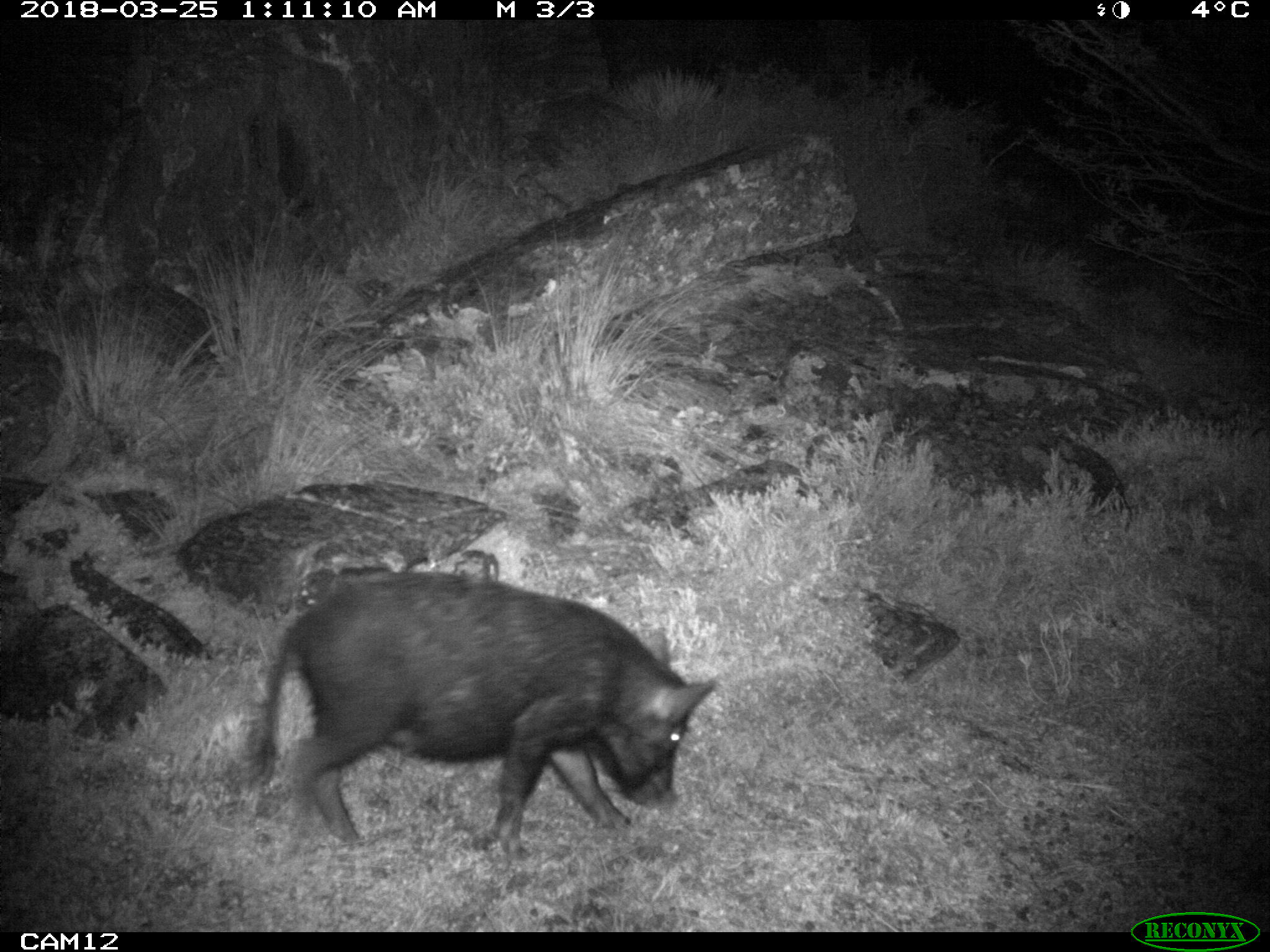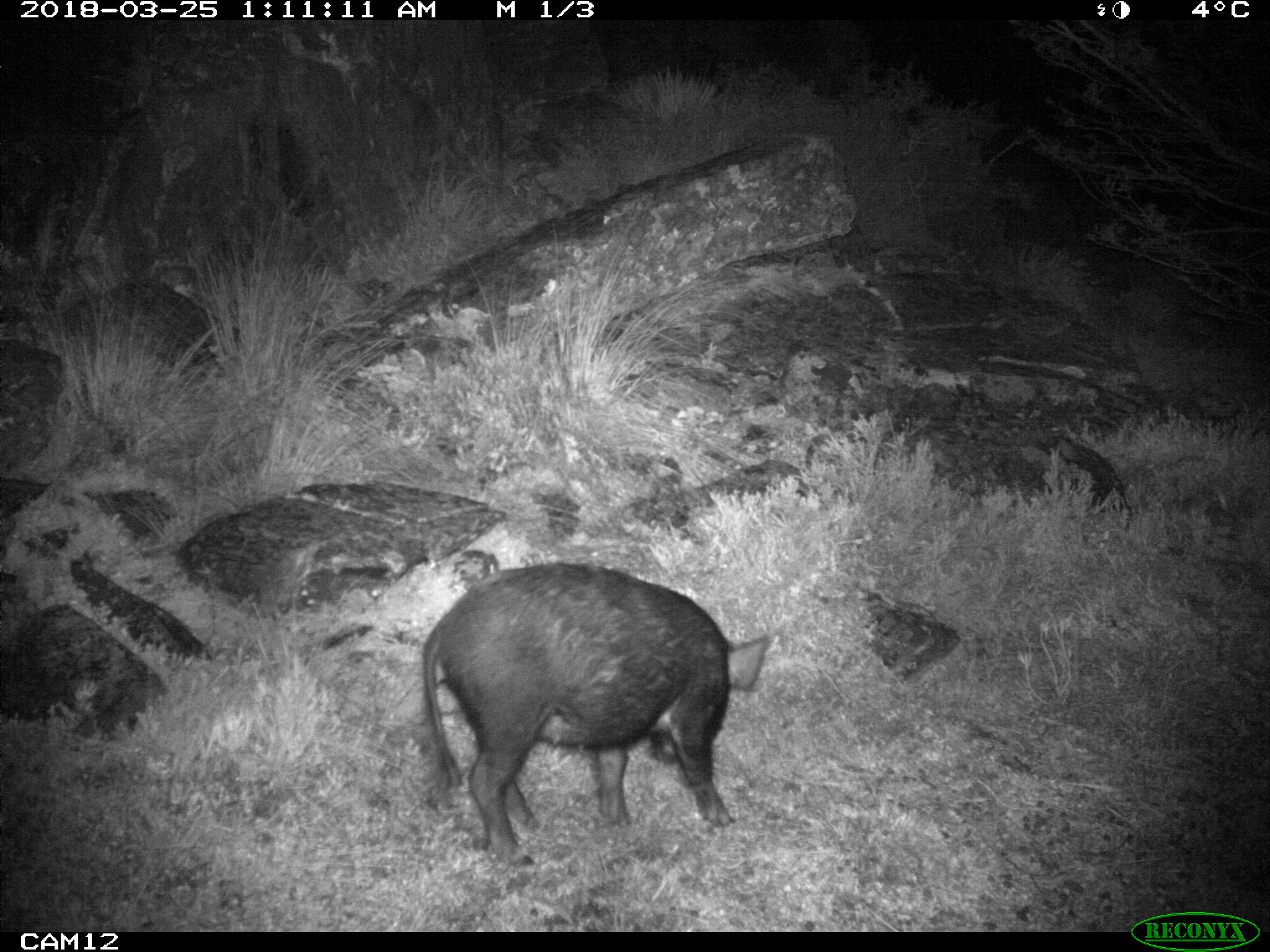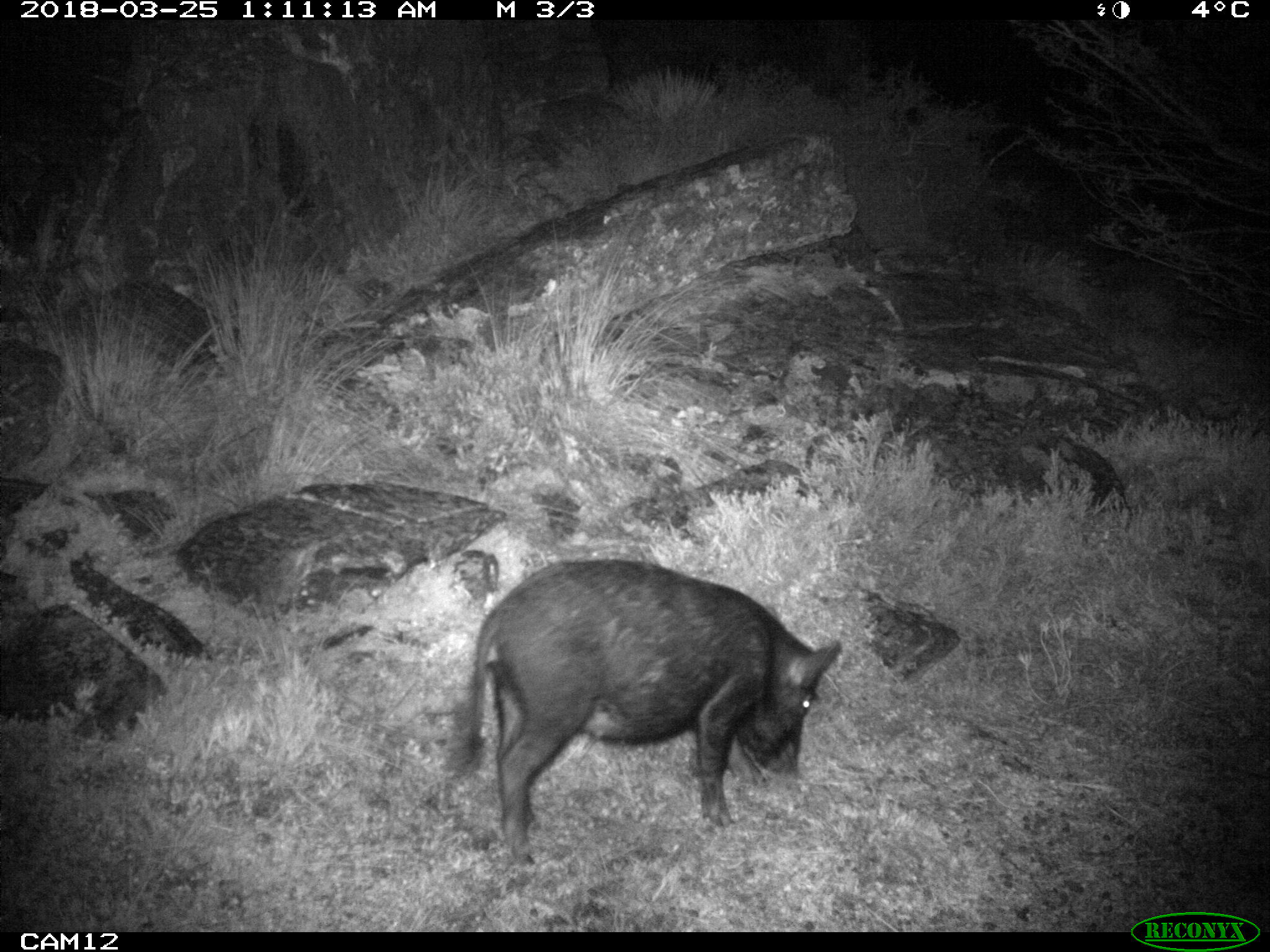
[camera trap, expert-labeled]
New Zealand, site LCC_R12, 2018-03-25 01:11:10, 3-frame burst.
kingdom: Animalia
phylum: Chordata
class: Mammalia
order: Artiodactyla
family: Suidae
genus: Sus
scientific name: Sus scrofa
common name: pig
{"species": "pig (Sus scrofa)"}